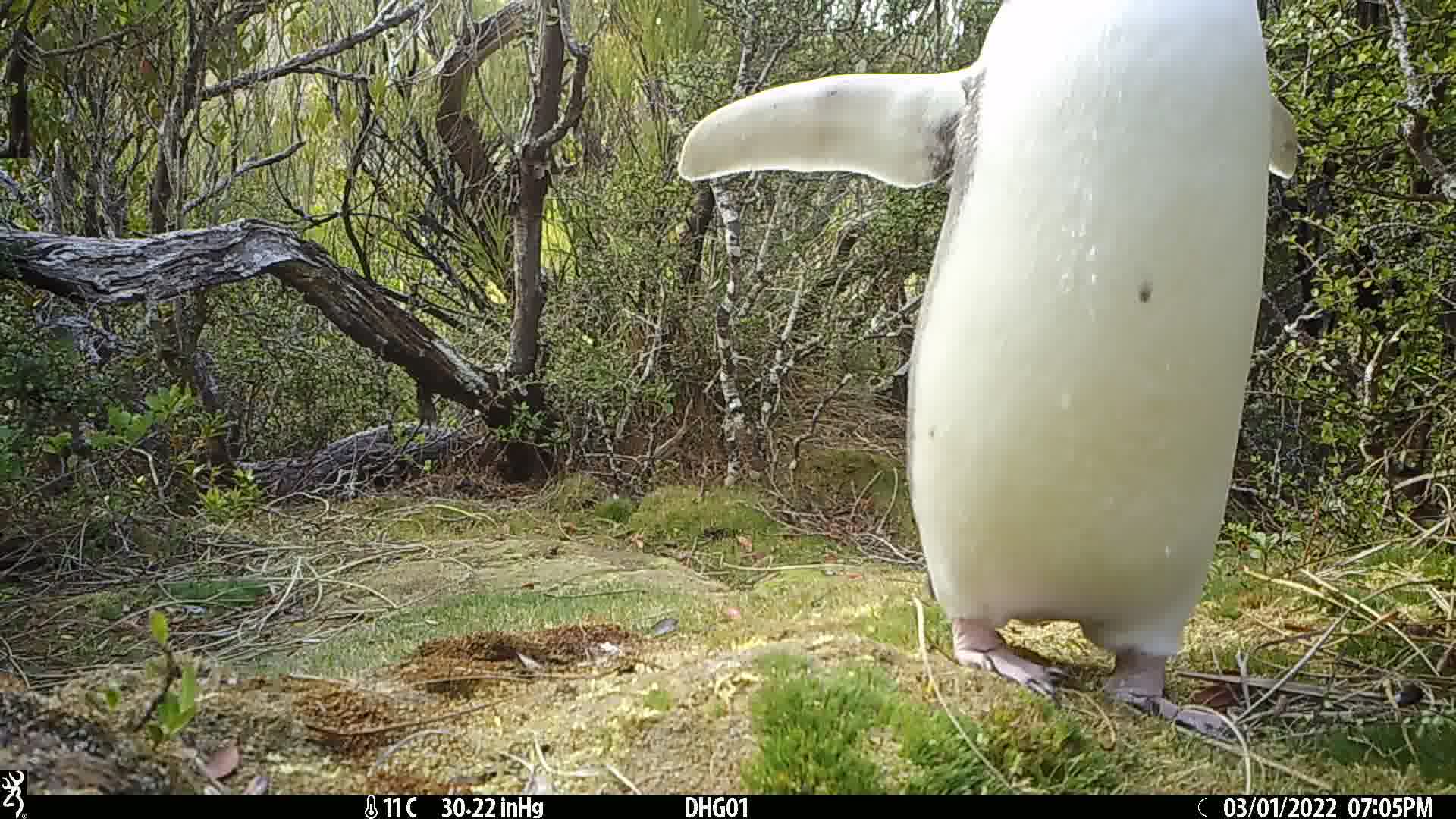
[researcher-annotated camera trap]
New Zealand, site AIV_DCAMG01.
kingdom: Animalia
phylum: Chordata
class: Aves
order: Sphenisciformes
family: Spheniscidae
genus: Megadyptes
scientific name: Megadyptes antipodes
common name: yellow-eyed penguin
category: yellow eyed penguin